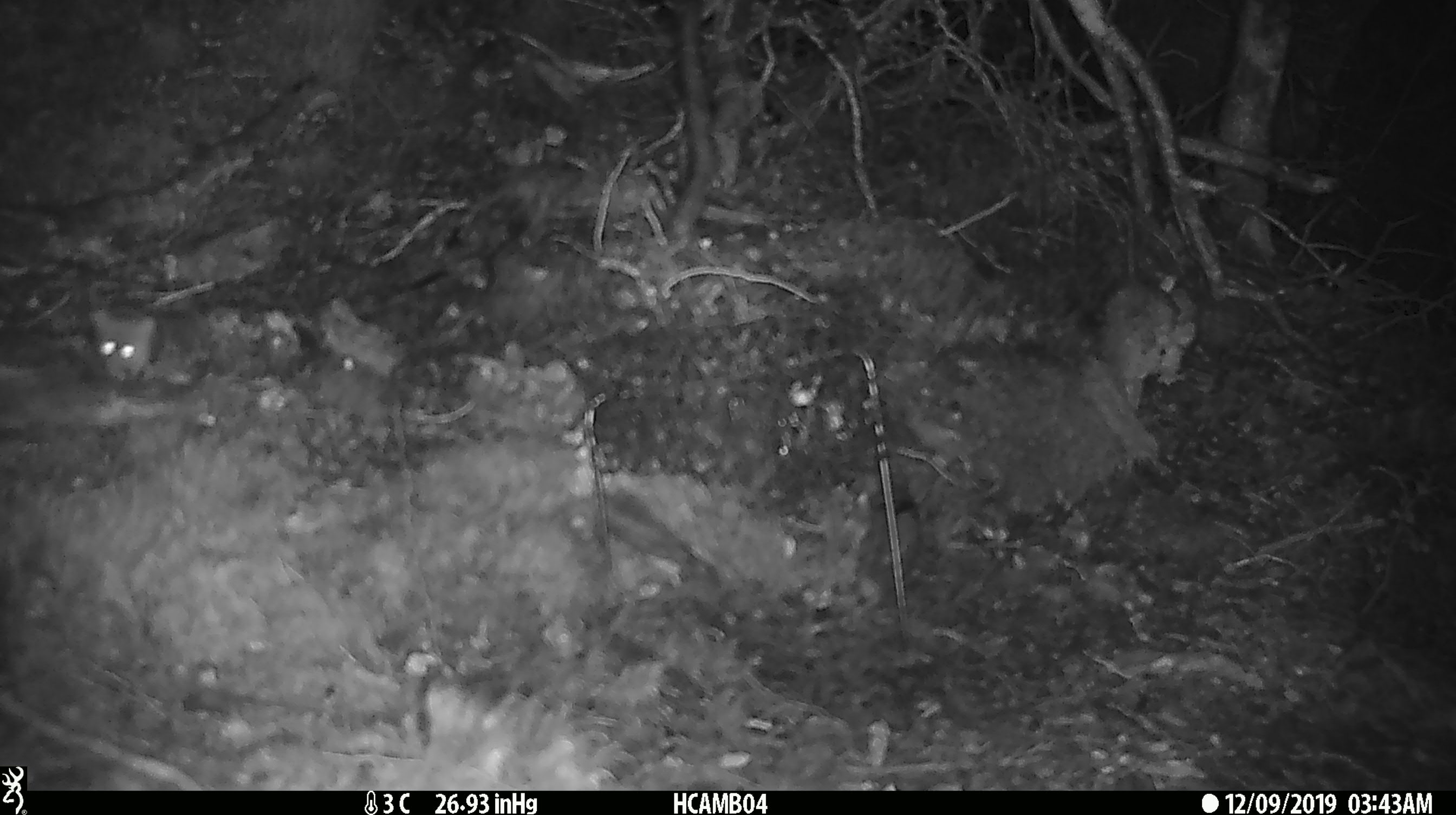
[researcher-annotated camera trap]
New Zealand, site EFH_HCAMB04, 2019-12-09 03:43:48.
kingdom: Animalia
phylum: Chordata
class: Mammalia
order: Rodentia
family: Muridae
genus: Mus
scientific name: Mus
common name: mouse